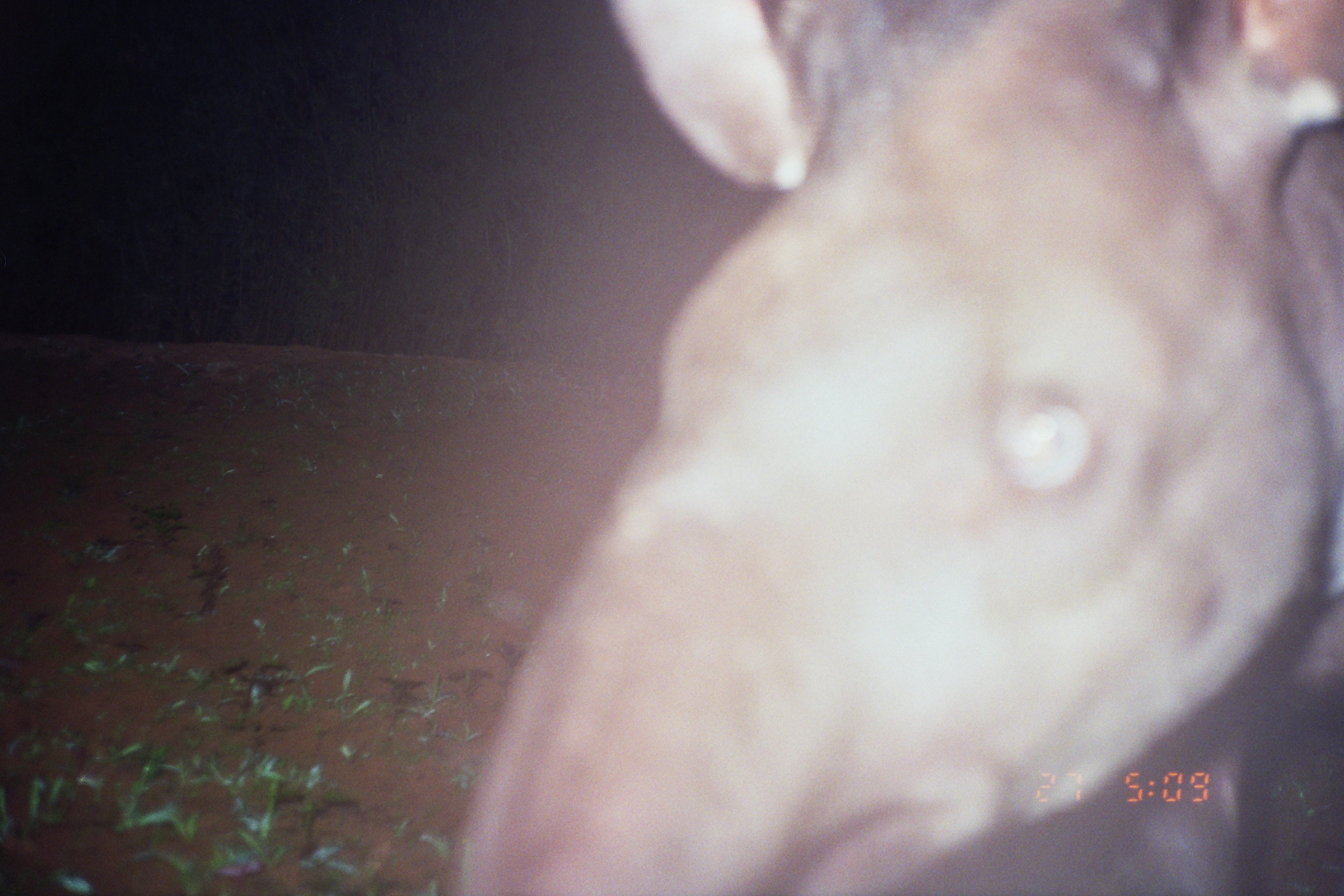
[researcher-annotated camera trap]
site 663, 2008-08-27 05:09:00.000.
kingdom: Animalia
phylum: Chordata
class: Mammalia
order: Perissodactyla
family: Tapiridae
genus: Tapirus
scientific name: Tapirus terrestris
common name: south american tapir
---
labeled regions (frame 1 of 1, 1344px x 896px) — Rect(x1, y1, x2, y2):
tapirus terrestris: Rect(455, 0, 1342, 896)